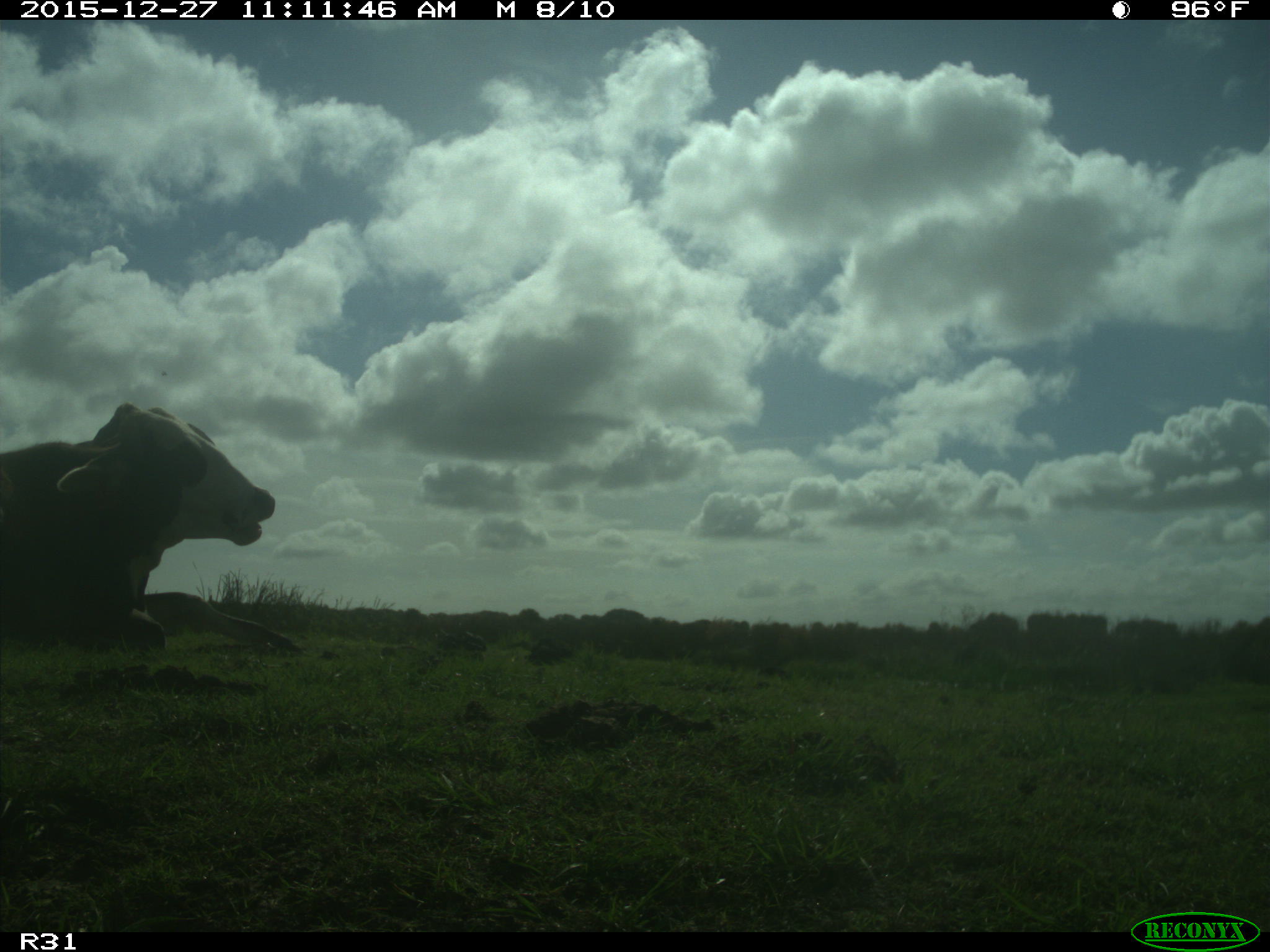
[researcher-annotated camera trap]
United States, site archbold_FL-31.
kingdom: Animalia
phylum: Chordata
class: Mammalia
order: Artiodactyla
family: Bovidae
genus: Bos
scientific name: Bos taurus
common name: domestic cow